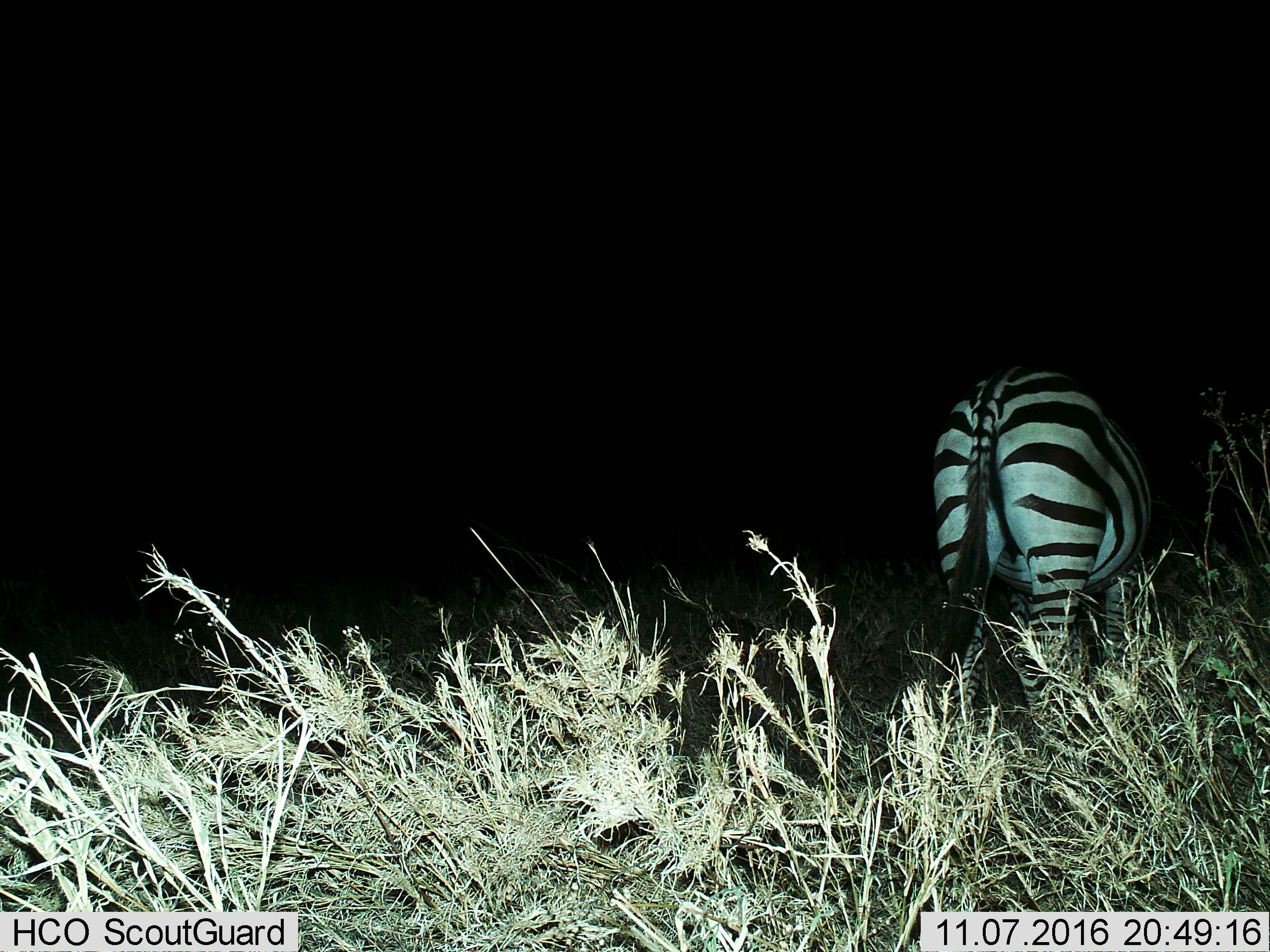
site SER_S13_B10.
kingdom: Animalia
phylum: Chordata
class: Mammalia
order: Perissodactyla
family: Equidae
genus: Equus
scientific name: Equus quagga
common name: plains zebra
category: zebraplains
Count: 1.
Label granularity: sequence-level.